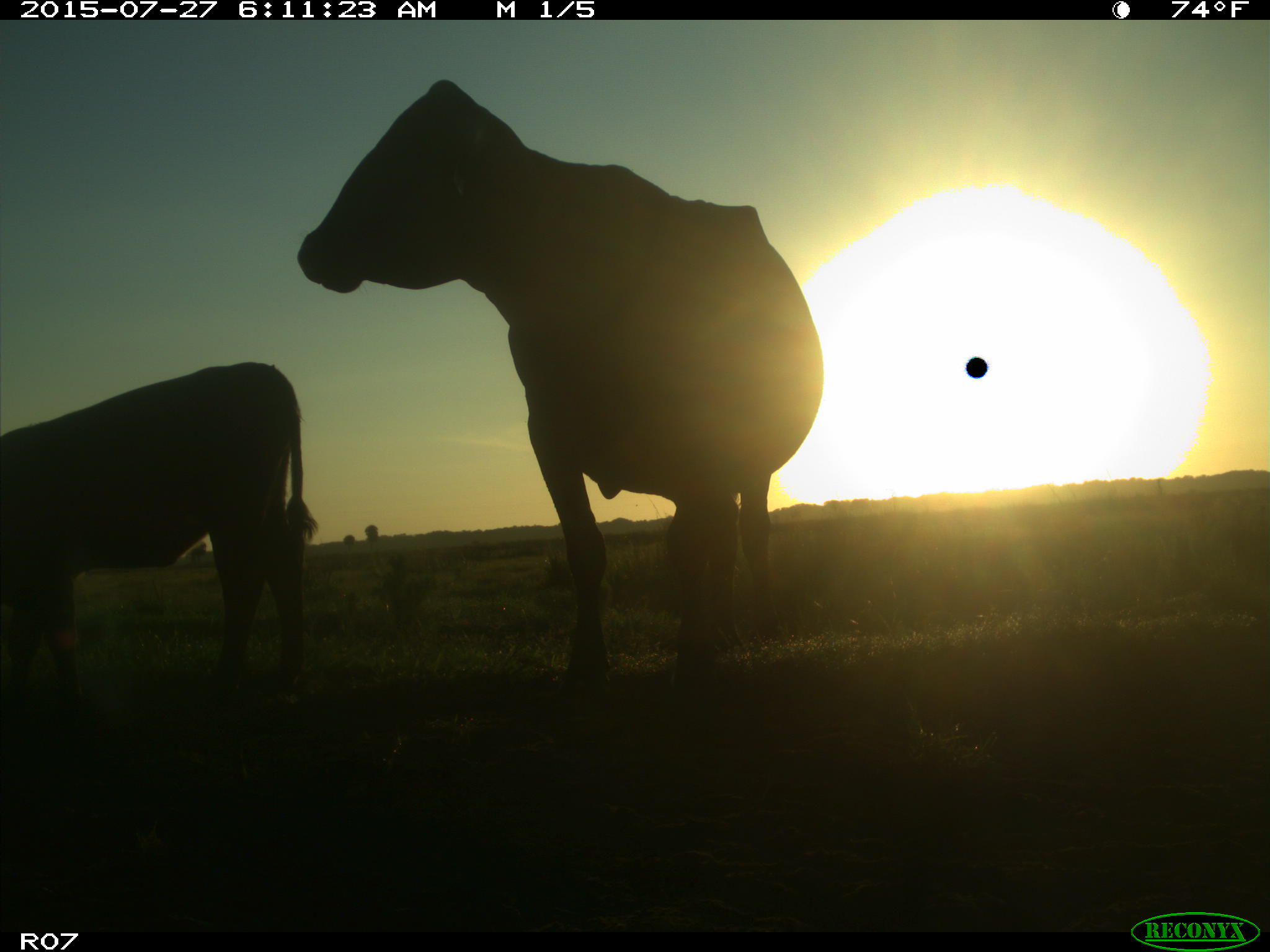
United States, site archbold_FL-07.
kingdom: Animalia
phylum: Chordata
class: Mammalia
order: Artiodactyla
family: Bovidae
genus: Bos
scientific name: Bos taurus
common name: domestic cow